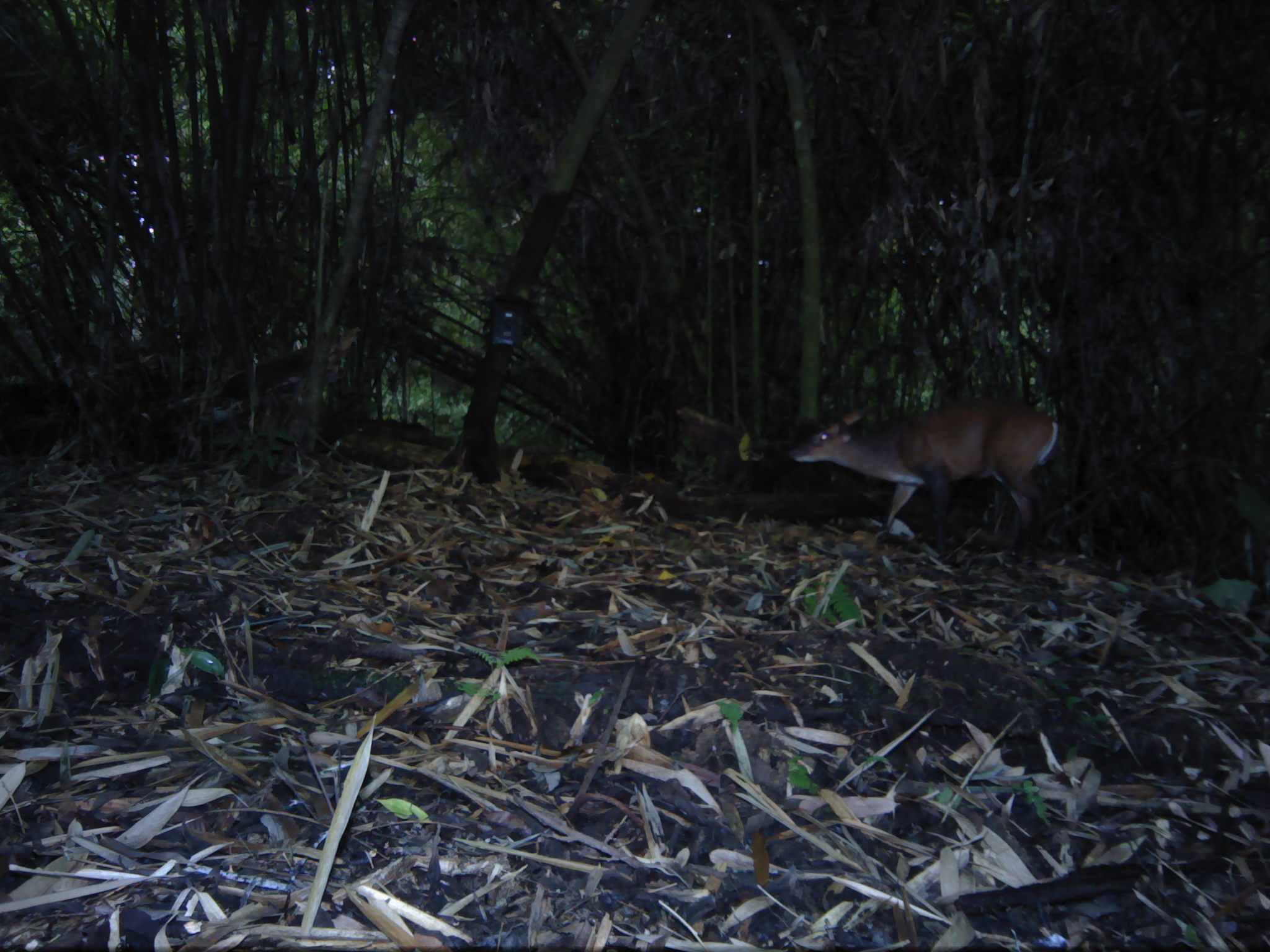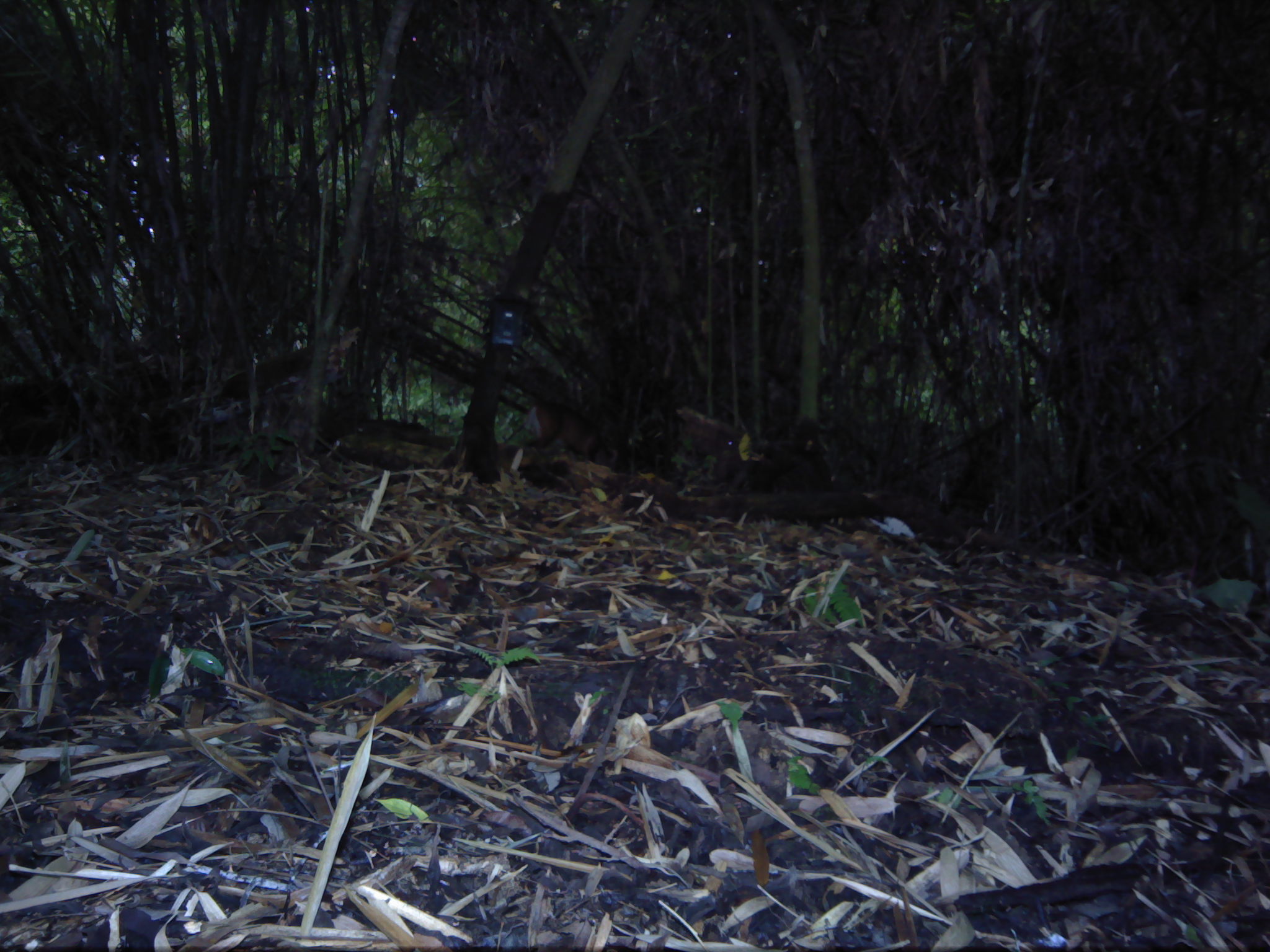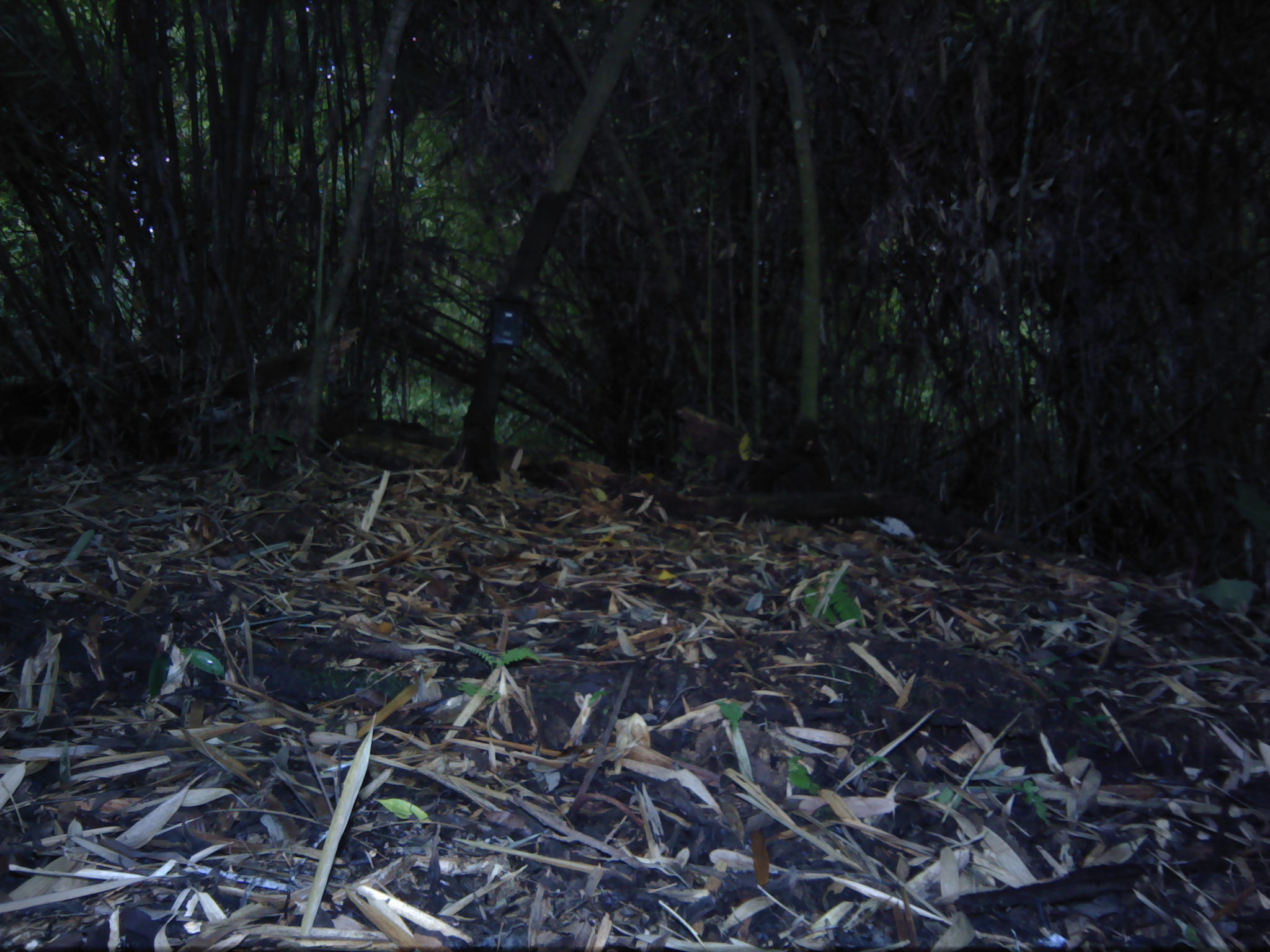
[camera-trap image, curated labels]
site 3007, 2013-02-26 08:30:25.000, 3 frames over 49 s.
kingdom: Animalia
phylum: Chordata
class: Mammalia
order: Artiodactyla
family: Cervidae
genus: Muntiacus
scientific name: Muntiacus muntjak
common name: southern red muntjac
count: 1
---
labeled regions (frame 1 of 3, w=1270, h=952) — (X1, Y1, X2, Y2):
muntiacus muntjak: (789, 397, 1062, 555)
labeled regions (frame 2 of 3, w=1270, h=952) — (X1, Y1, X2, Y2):
muntiacus muntjak: (524, 399, 619, 473)